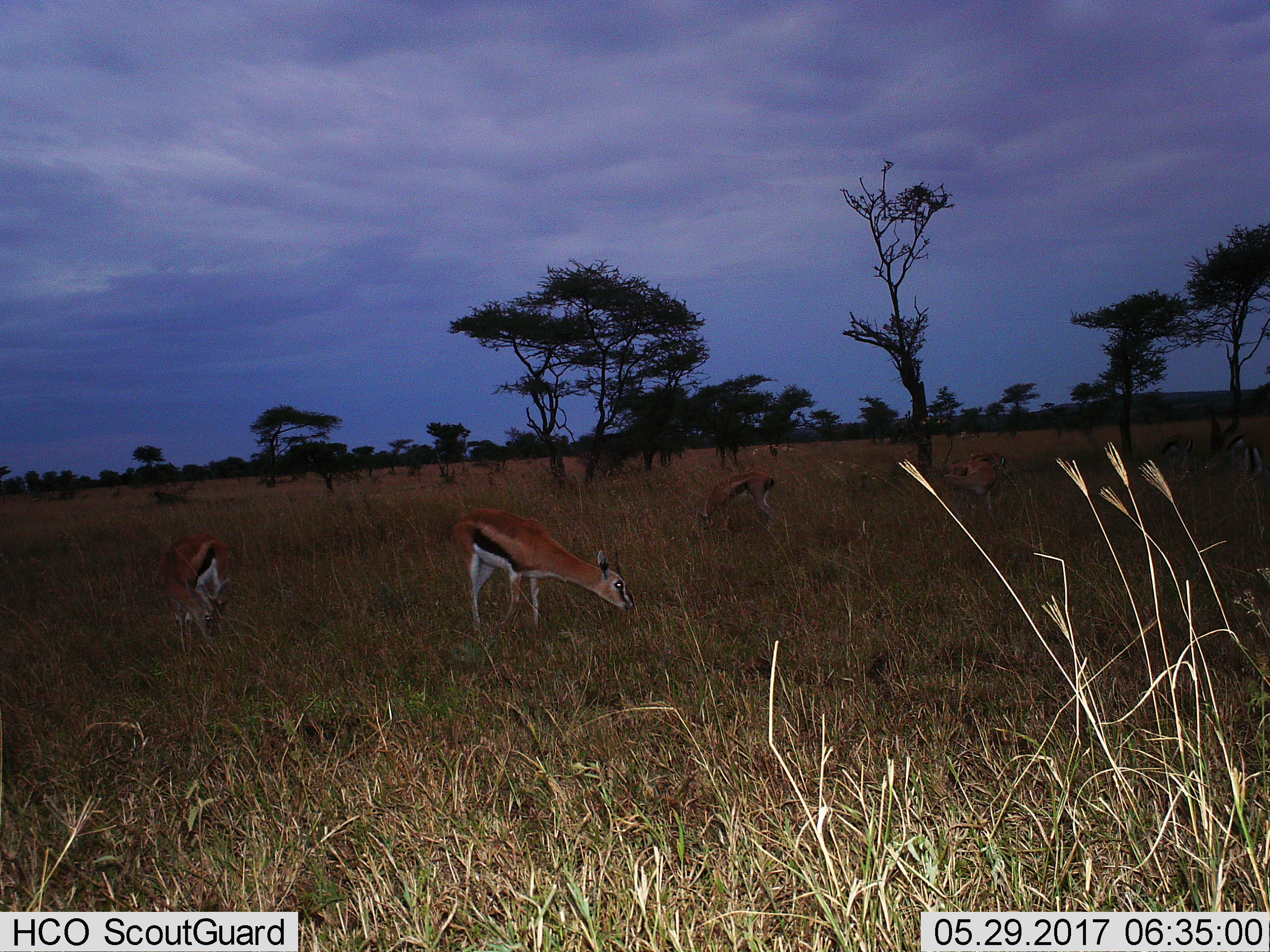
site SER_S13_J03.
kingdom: Animalia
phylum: Chordata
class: Mammalia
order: Artiodactyla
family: Bovidae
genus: Eudorcas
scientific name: Eudorcas thomsonii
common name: thomson's gazelle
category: gazellethomsons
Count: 5.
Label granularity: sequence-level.